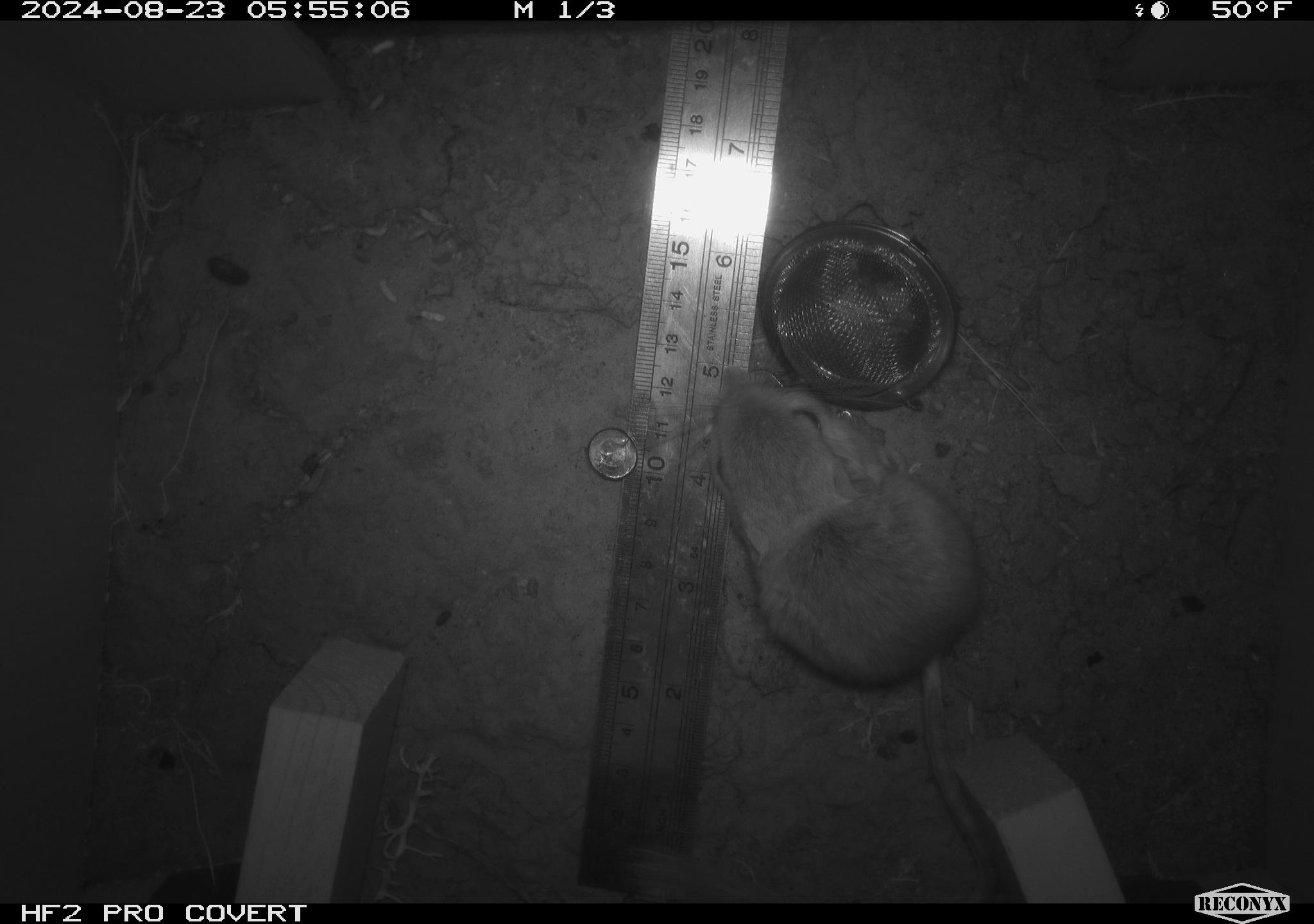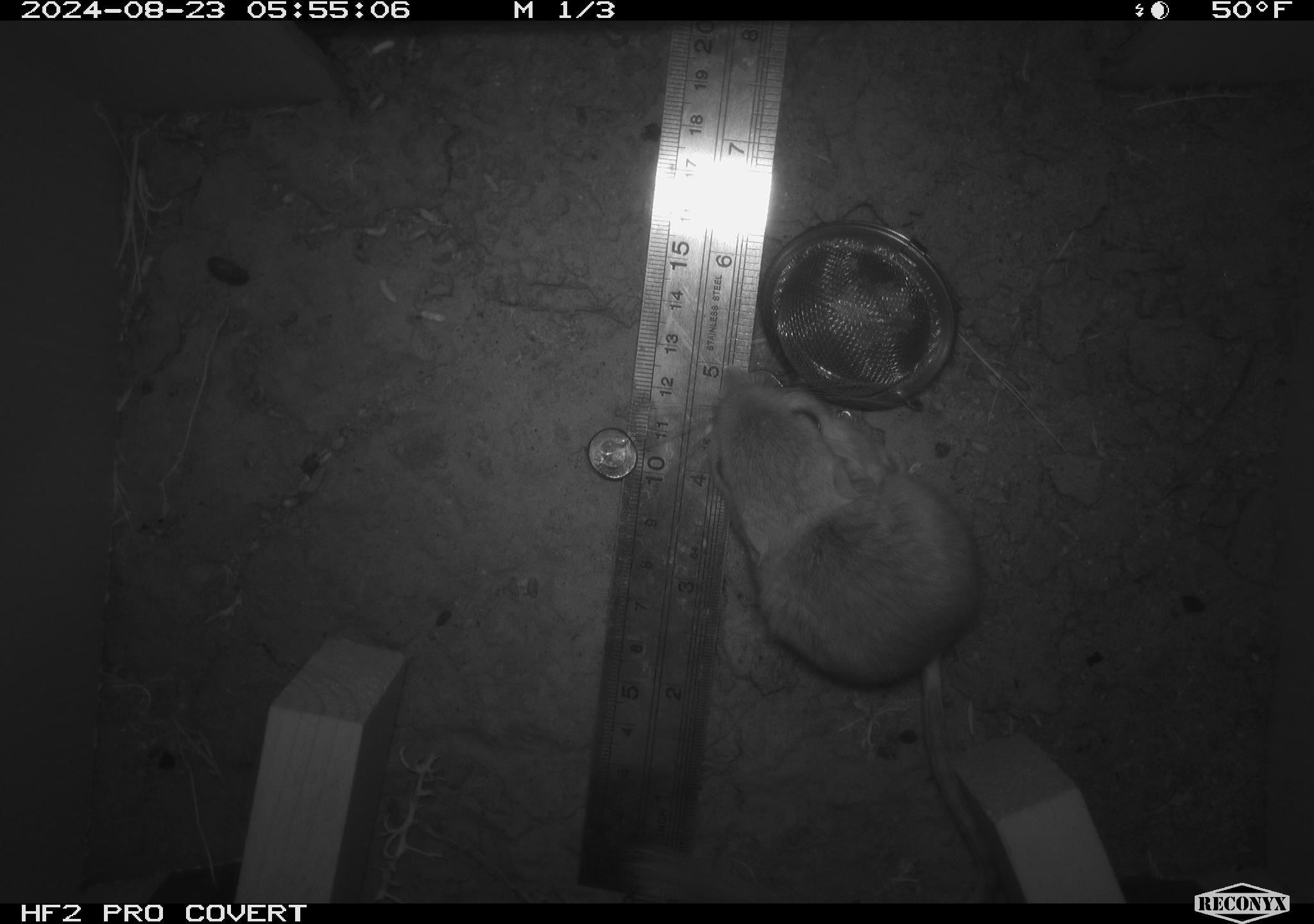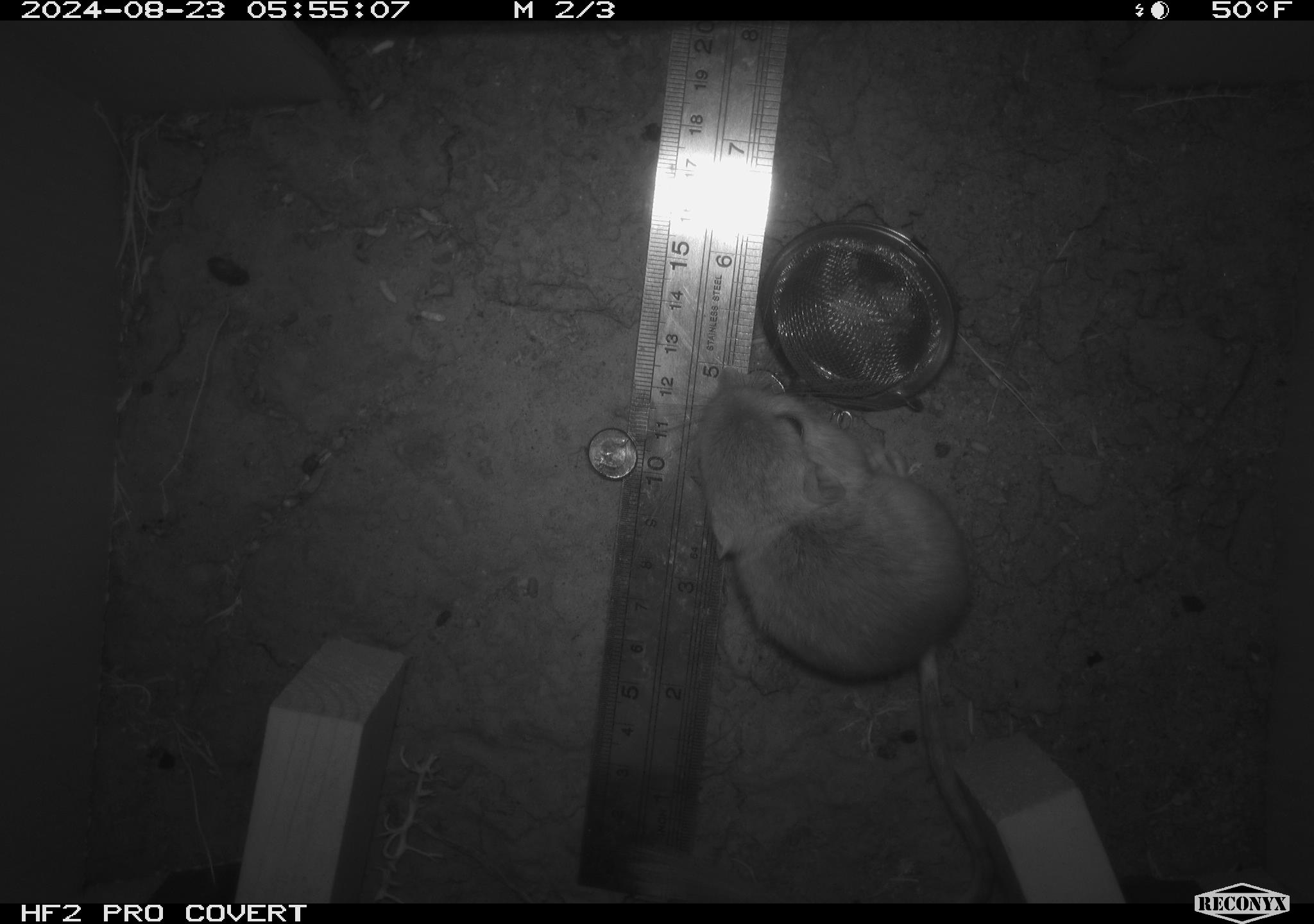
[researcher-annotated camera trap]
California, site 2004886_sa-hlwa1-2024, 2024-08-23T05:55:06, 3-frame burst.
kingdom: Animalia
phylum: Chordata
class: Mammalia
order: Rodentia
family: Heteromyidae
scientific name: Heteromyidae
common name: kangaroo rats and pocket mice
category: heteromyidae family